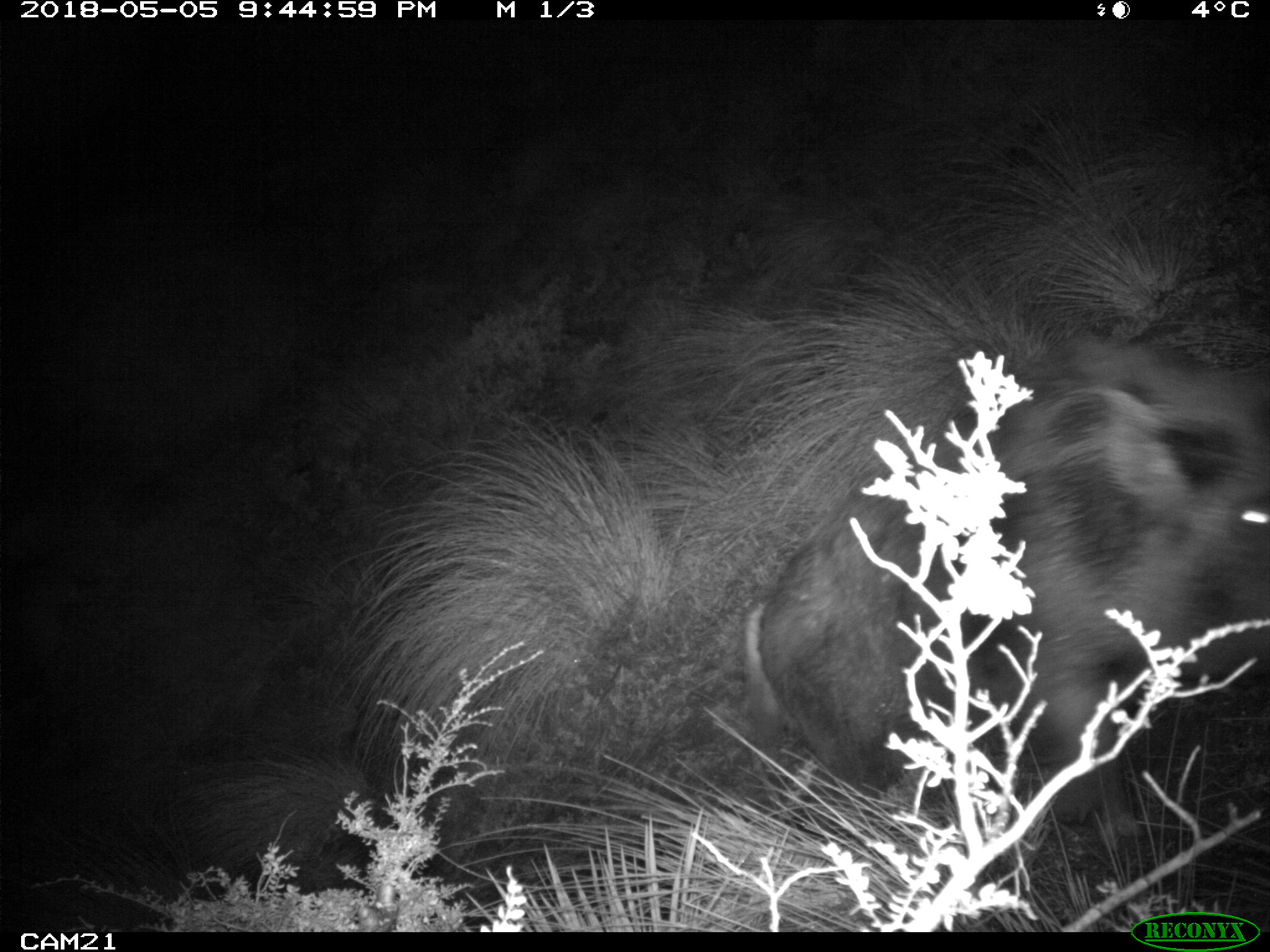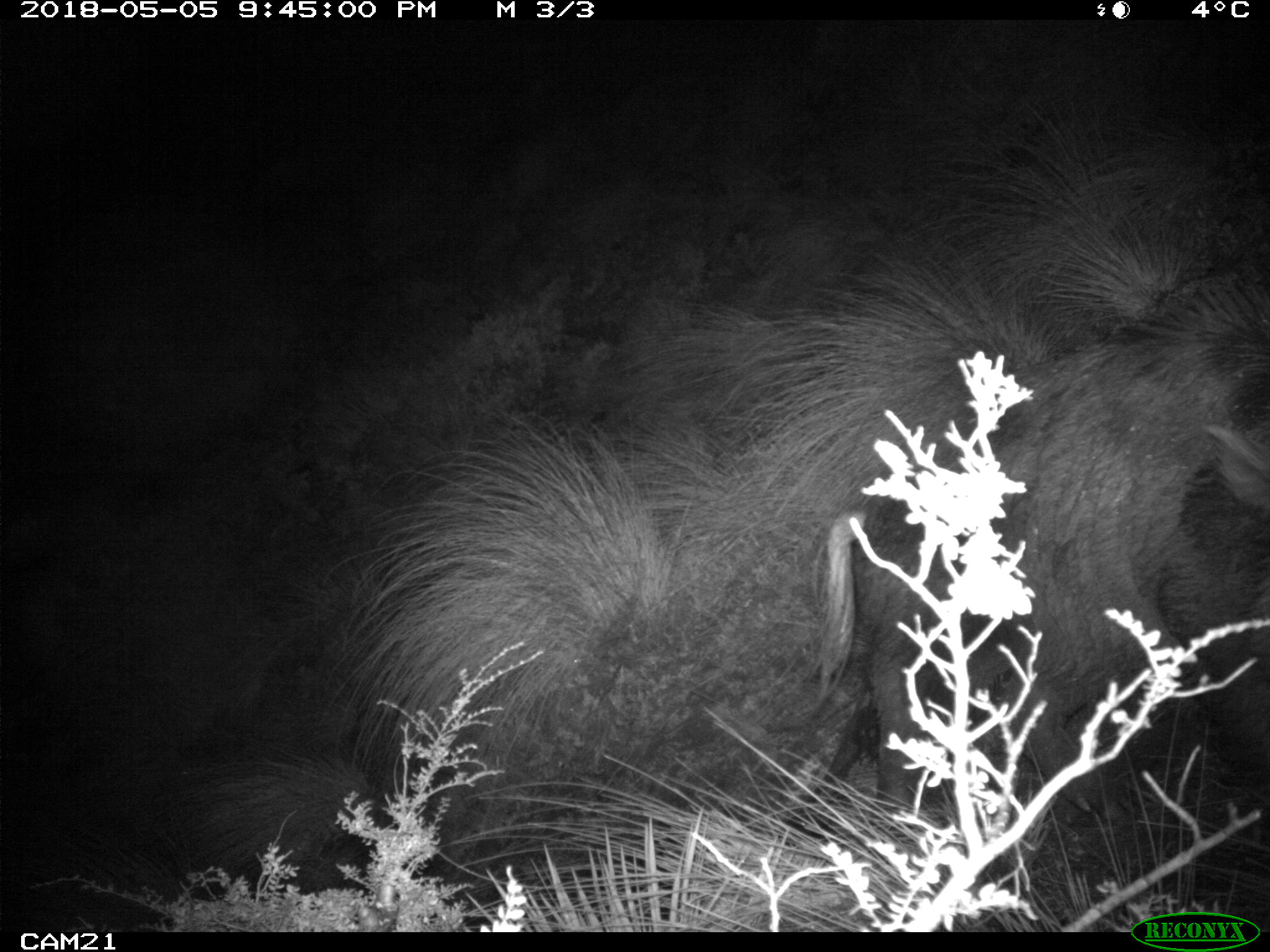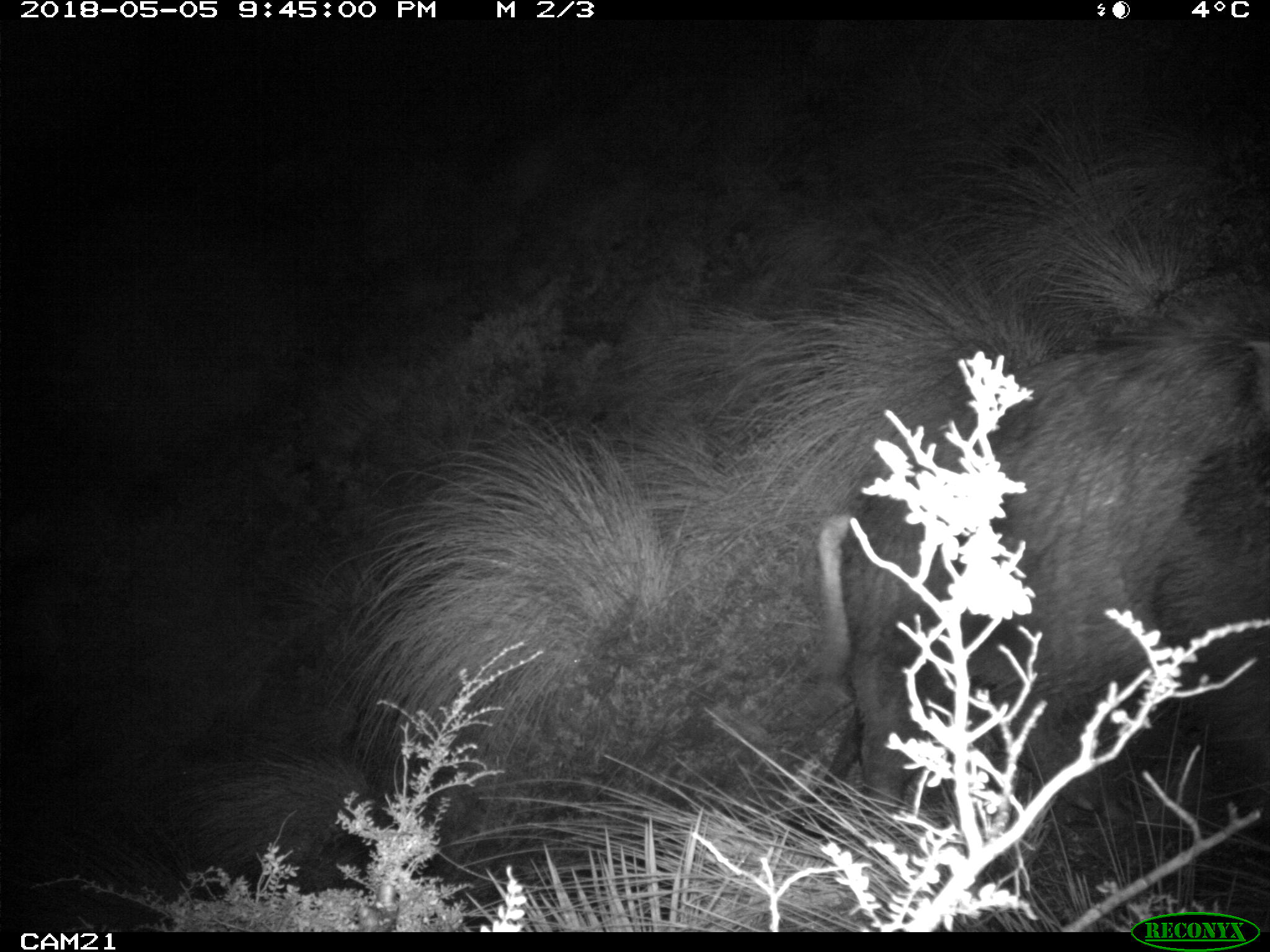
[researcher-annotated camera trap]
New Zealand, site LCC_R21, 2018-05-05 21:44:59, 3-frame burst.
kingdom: Animalia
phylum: Chordata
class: Mammalia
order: Artiodactyla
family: Suidae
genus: Sus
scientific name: Sus scrofa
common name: pig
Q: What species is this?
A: Pig (Sus scrofa).